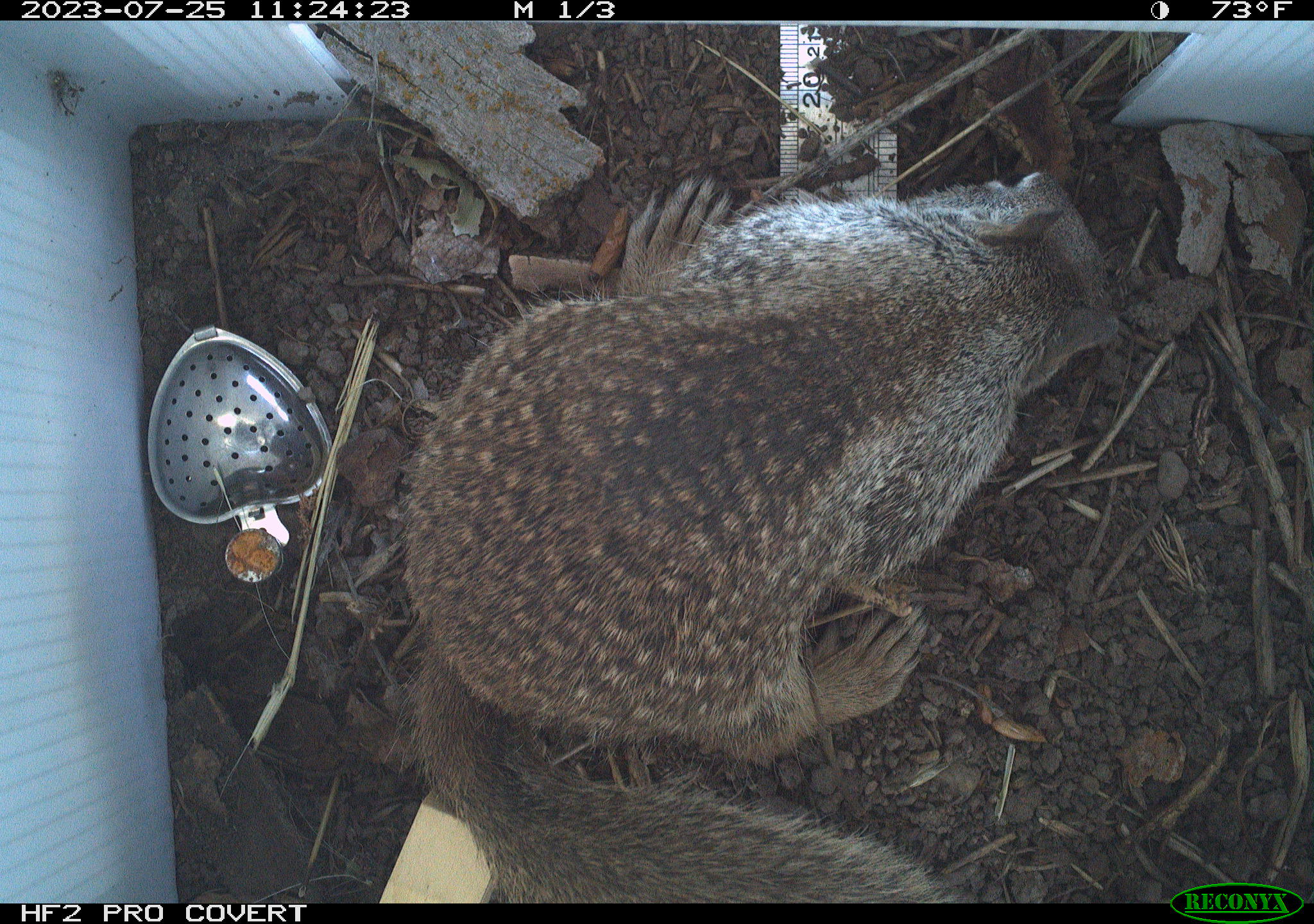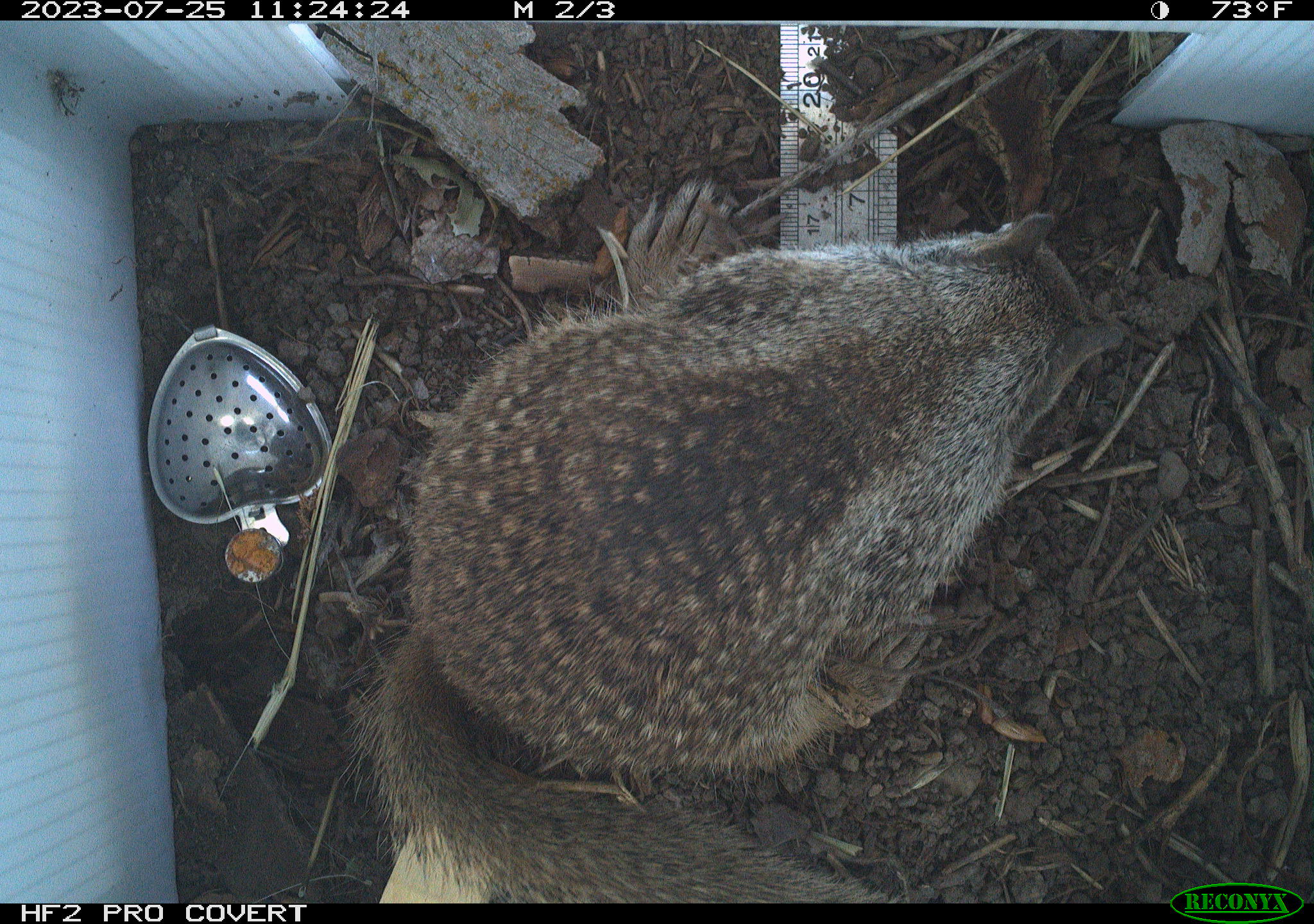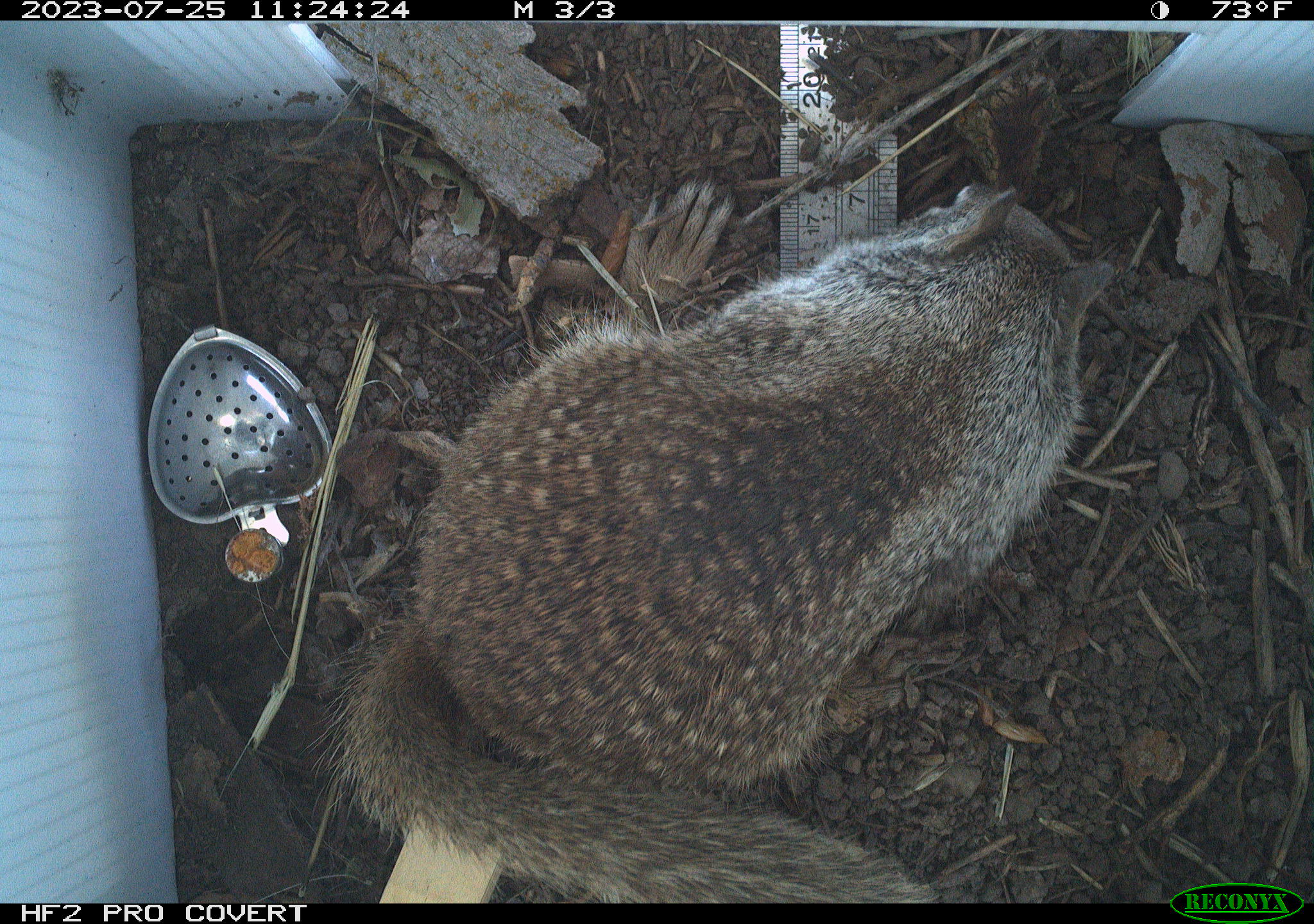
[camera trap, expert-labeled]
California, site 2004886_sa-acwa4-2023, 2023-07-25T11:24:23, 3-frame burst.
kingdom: Animalia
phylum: Chordata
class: Mammalia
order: Rodentia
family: Sciuridae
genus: Otospermophilus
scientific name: Otospermophilus beecheyi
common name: california ground squirrel